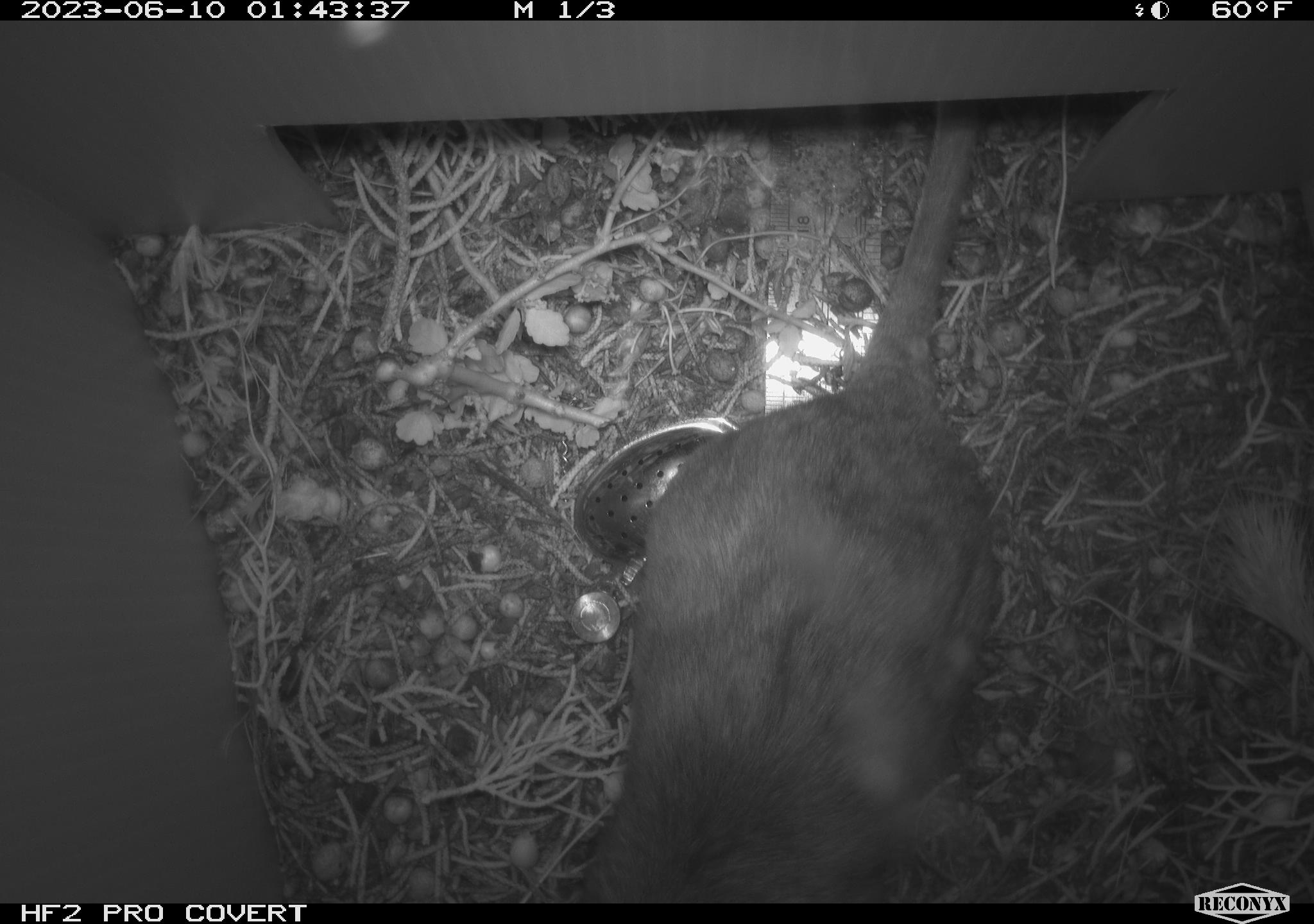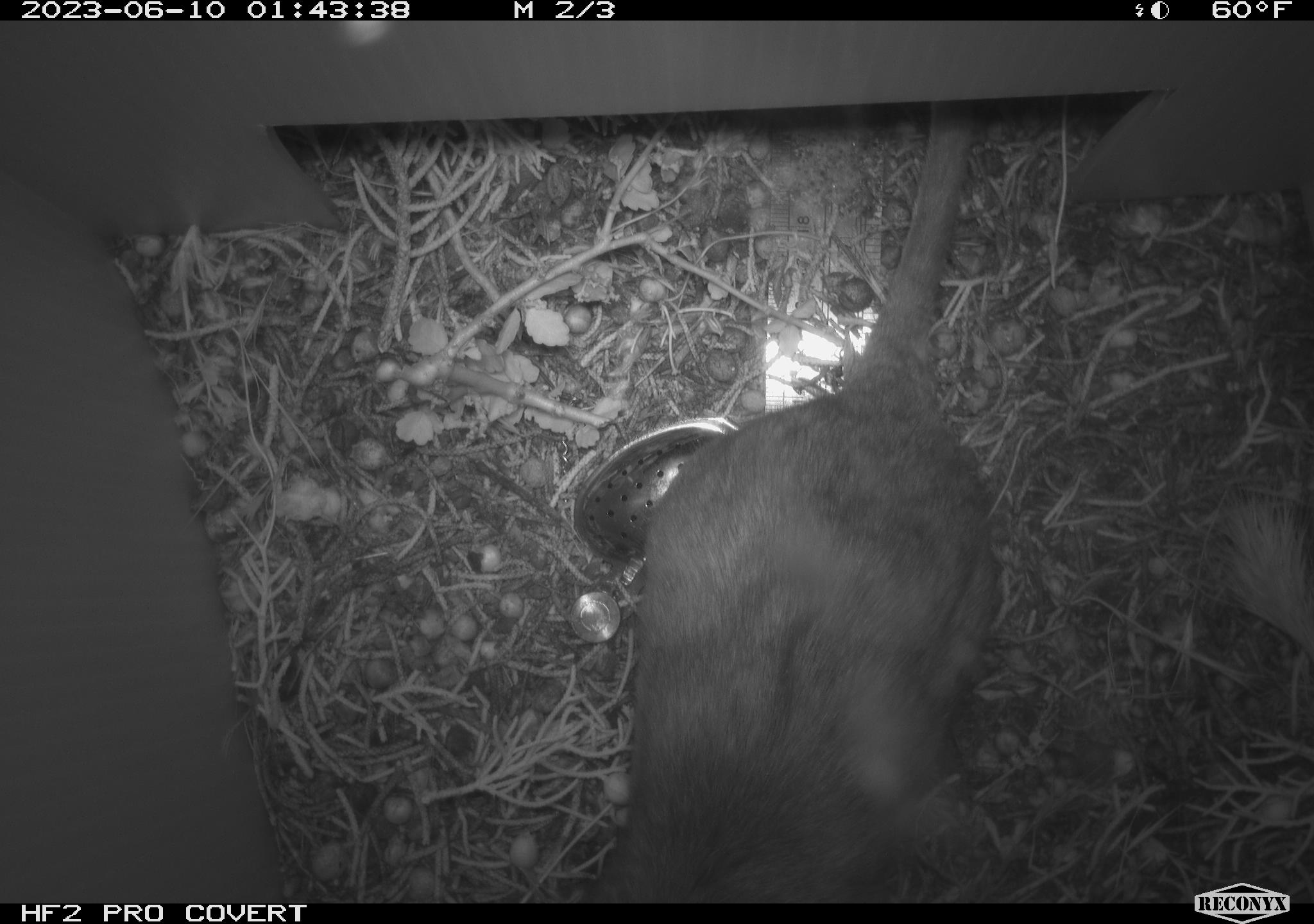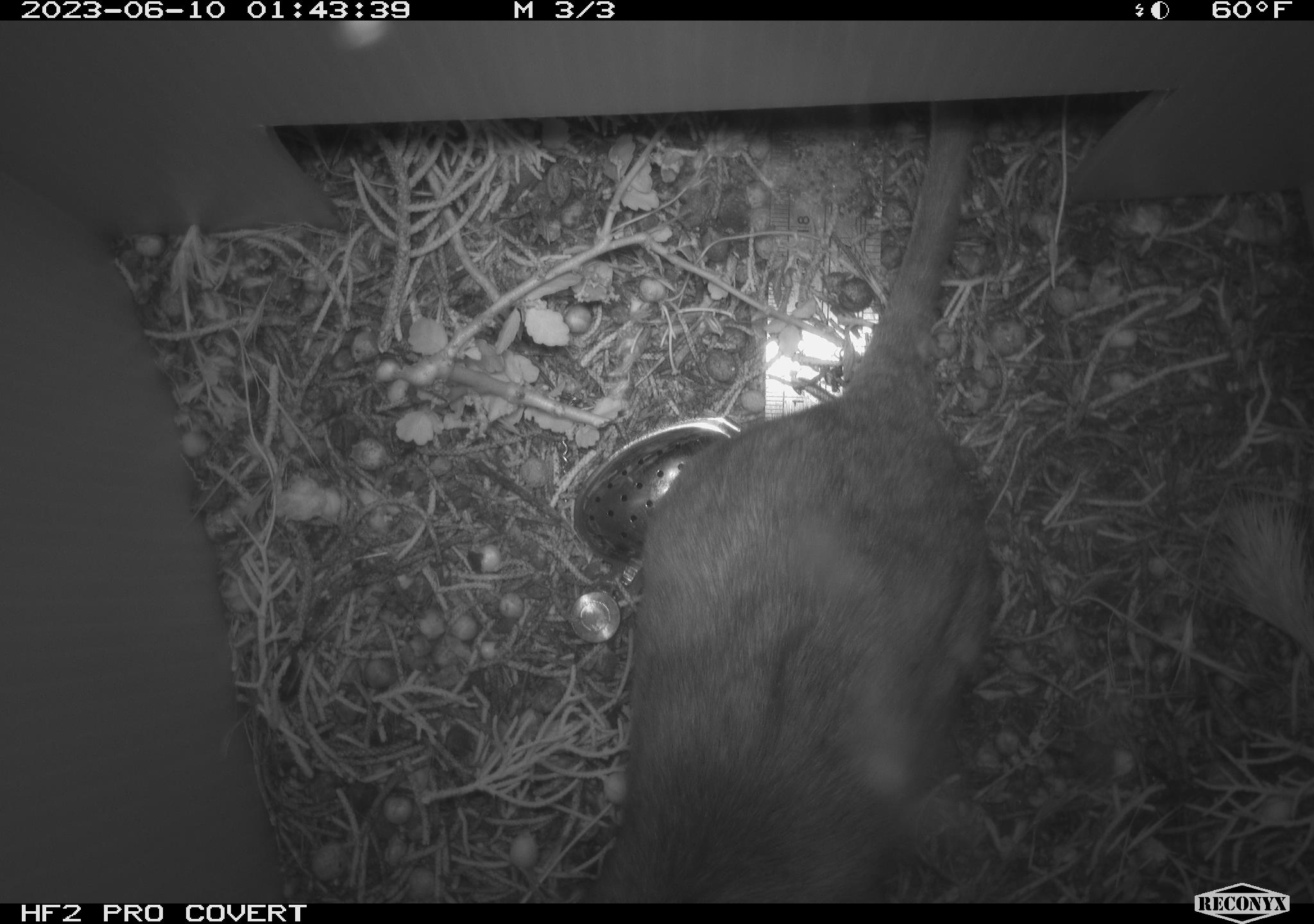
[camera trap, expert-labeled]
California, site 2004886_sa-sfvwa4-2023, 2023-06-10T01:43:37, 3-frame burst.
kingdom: Animalia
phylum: Chordata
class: Mammalia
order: Rodentia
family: Cricetidae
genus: Neotoma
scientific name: Neotoma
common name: pack rat or woodrat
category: neotoma species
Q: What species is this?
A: Neotoma species (pack rat or woodrat) (Neotoma).